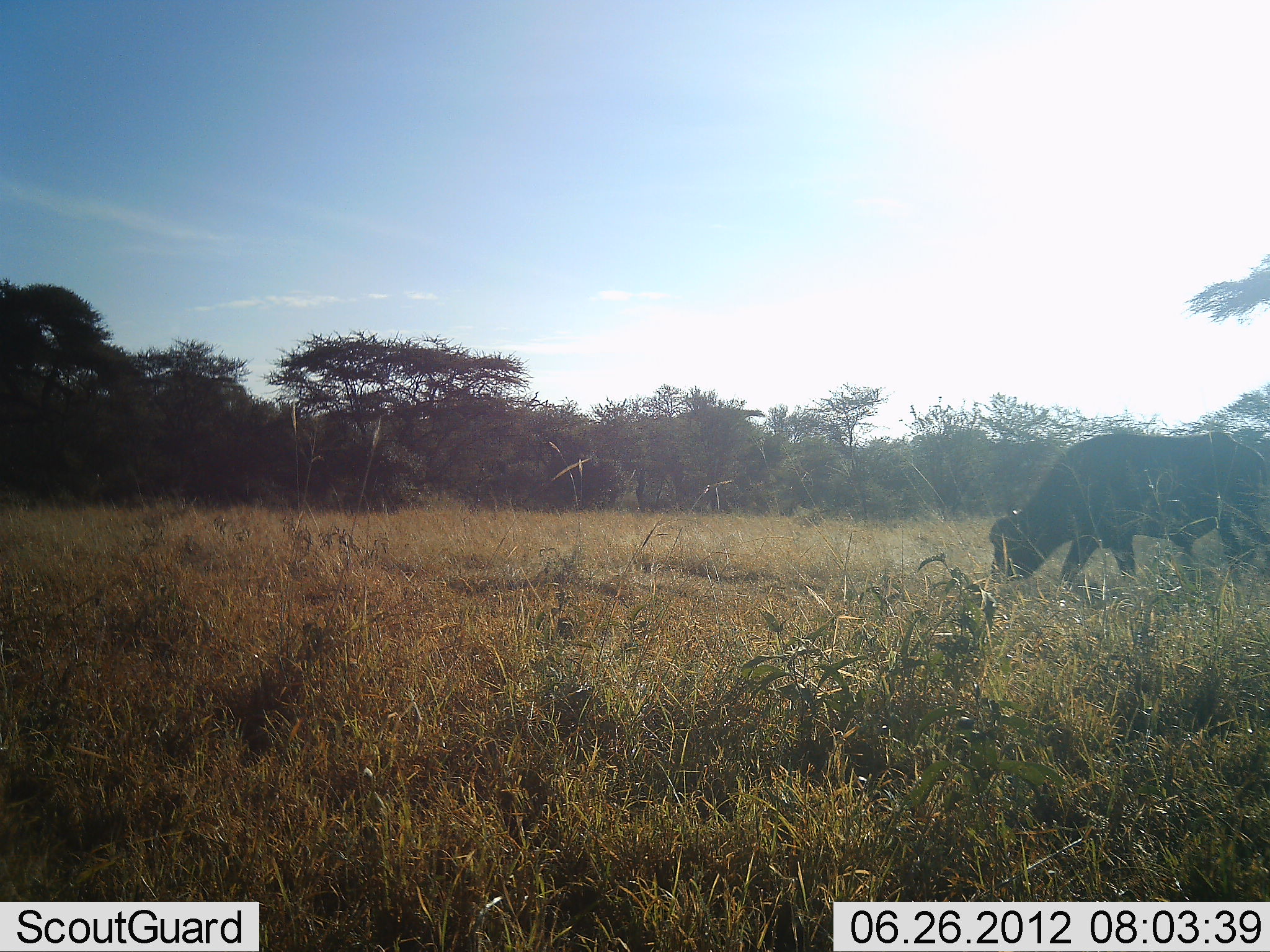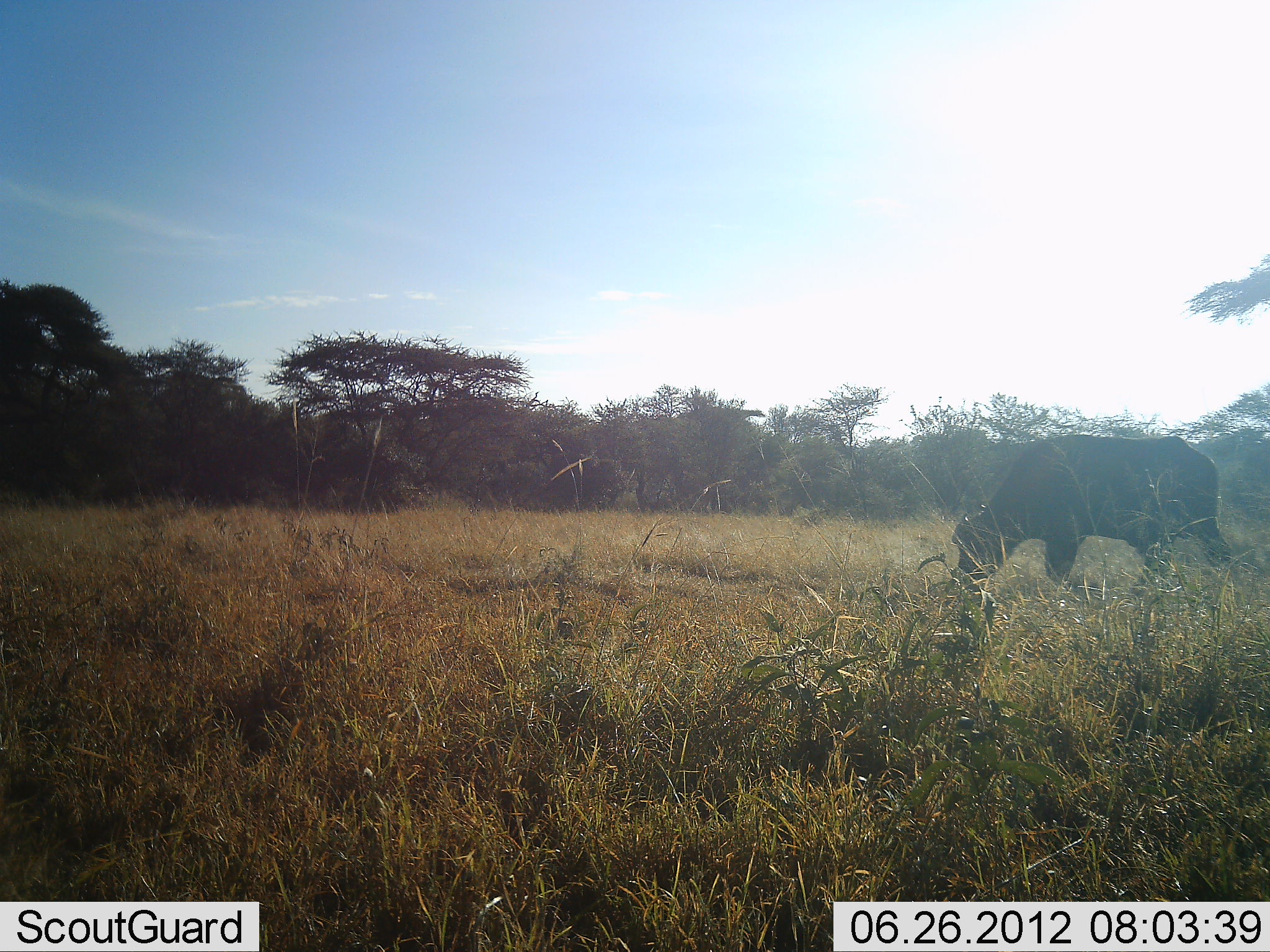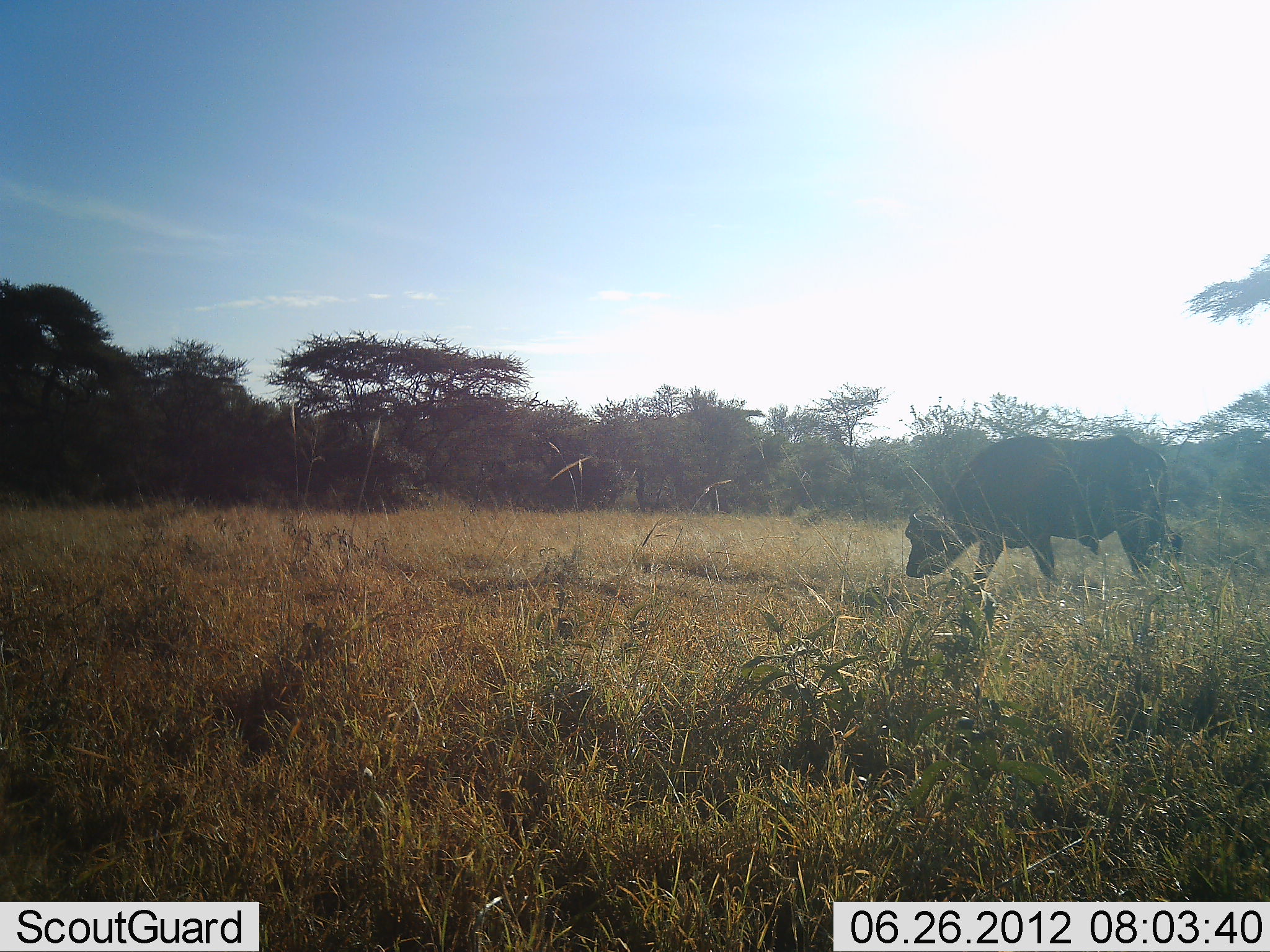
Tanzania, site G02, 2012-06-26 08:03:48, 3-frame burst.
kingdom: Animalia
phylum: Chordata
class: Mammalia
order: Artiodactyla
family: Bovidae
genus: Syncerus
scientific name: Syncerus caffer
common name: cape buffalo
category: buffalo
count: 1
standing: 20%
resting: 0%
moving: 60%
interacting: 0%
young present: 0%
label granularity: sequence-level